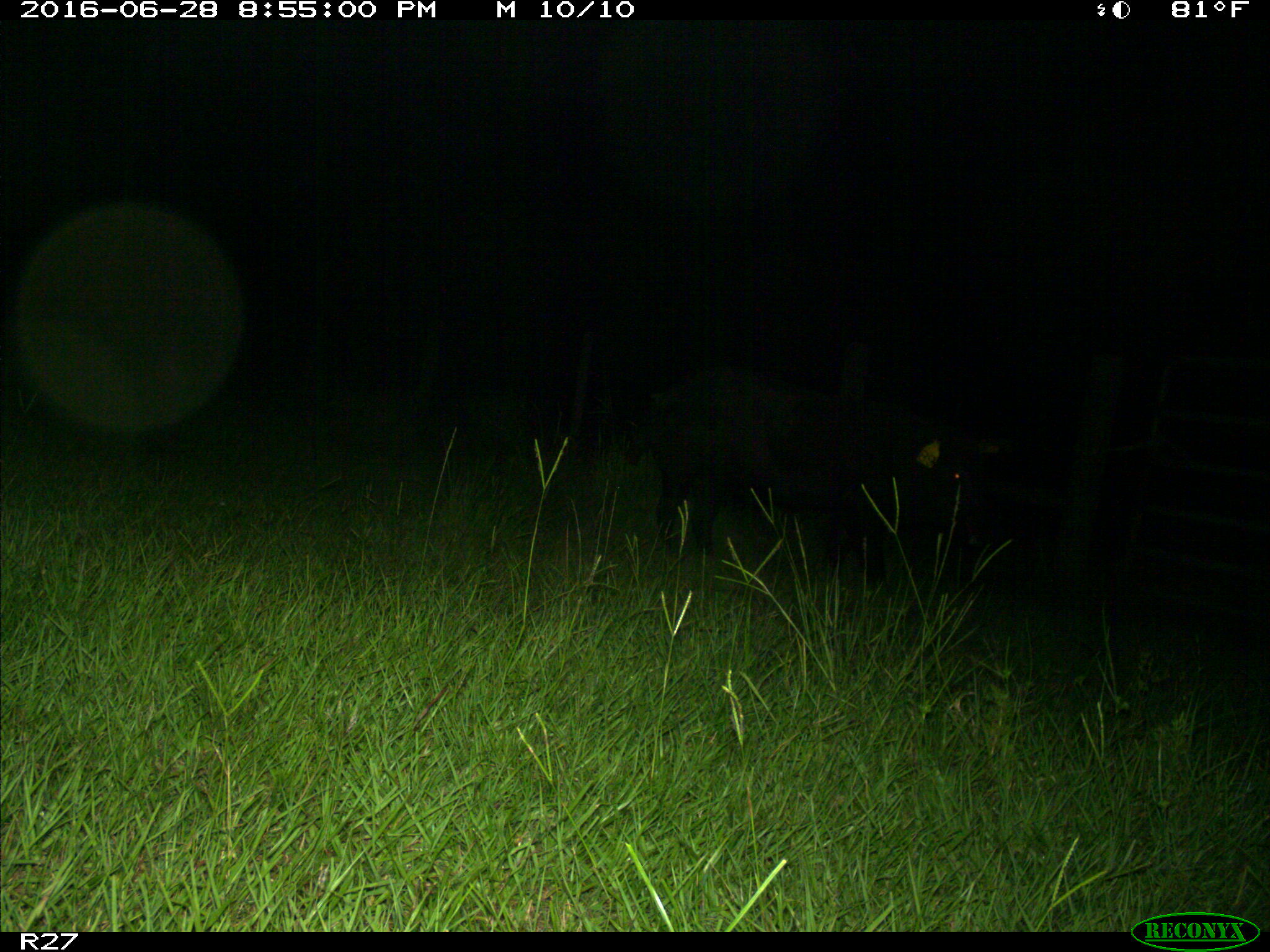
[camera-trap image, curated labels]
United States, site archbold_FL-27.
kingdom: Animalia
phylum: Chordata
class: Mammalia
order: Artiodactyla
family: Suidae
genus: Sus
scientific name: Sus scrofa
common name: wild boar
Sus scrofa (wild boar).